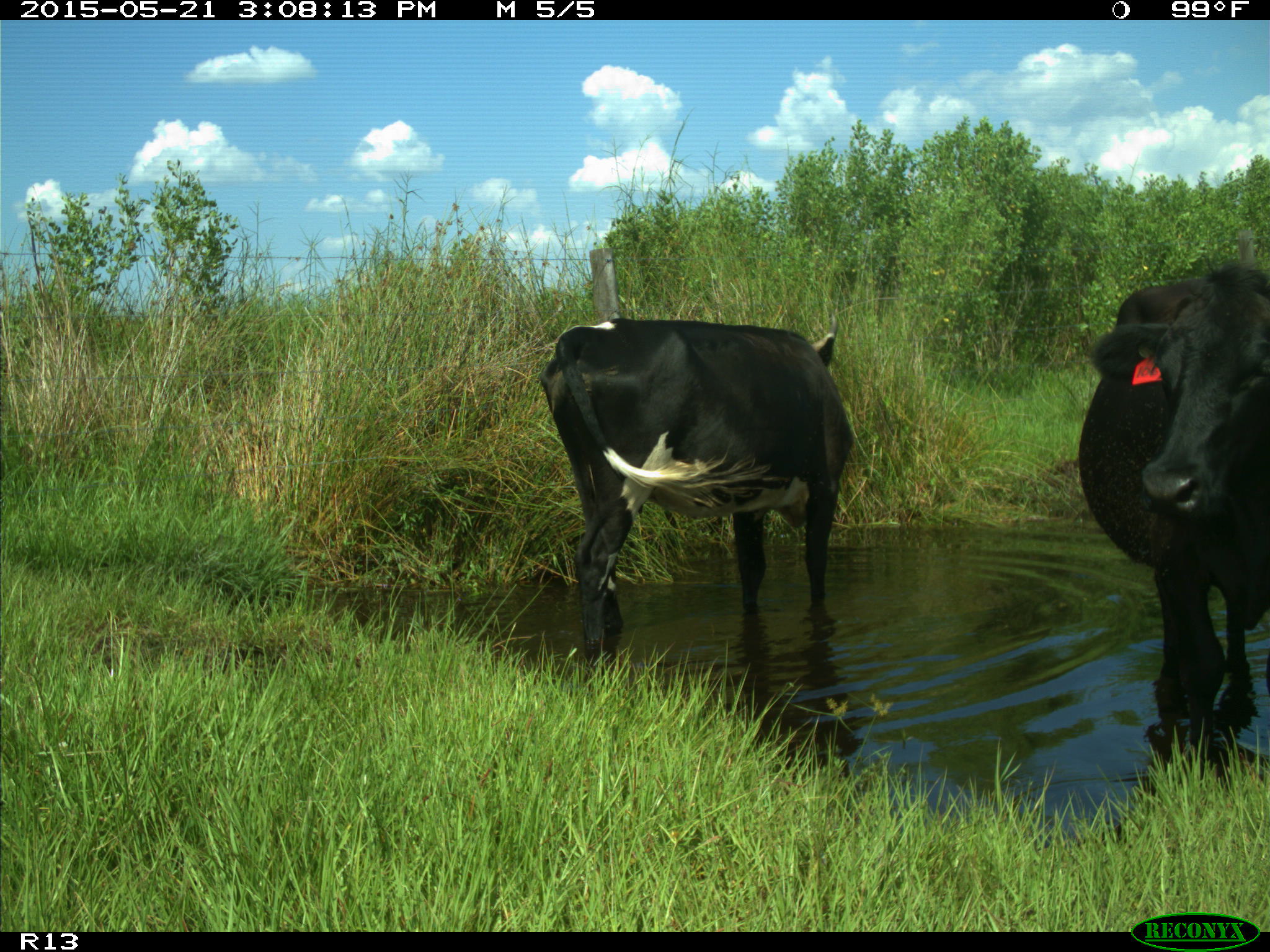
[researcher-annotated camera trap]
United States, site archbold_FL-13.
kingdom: Animalia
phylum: Chordata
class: Mammalia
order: Artiodactyla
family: Bovidae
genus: Bos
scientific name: Bos taurus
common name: domestic cow